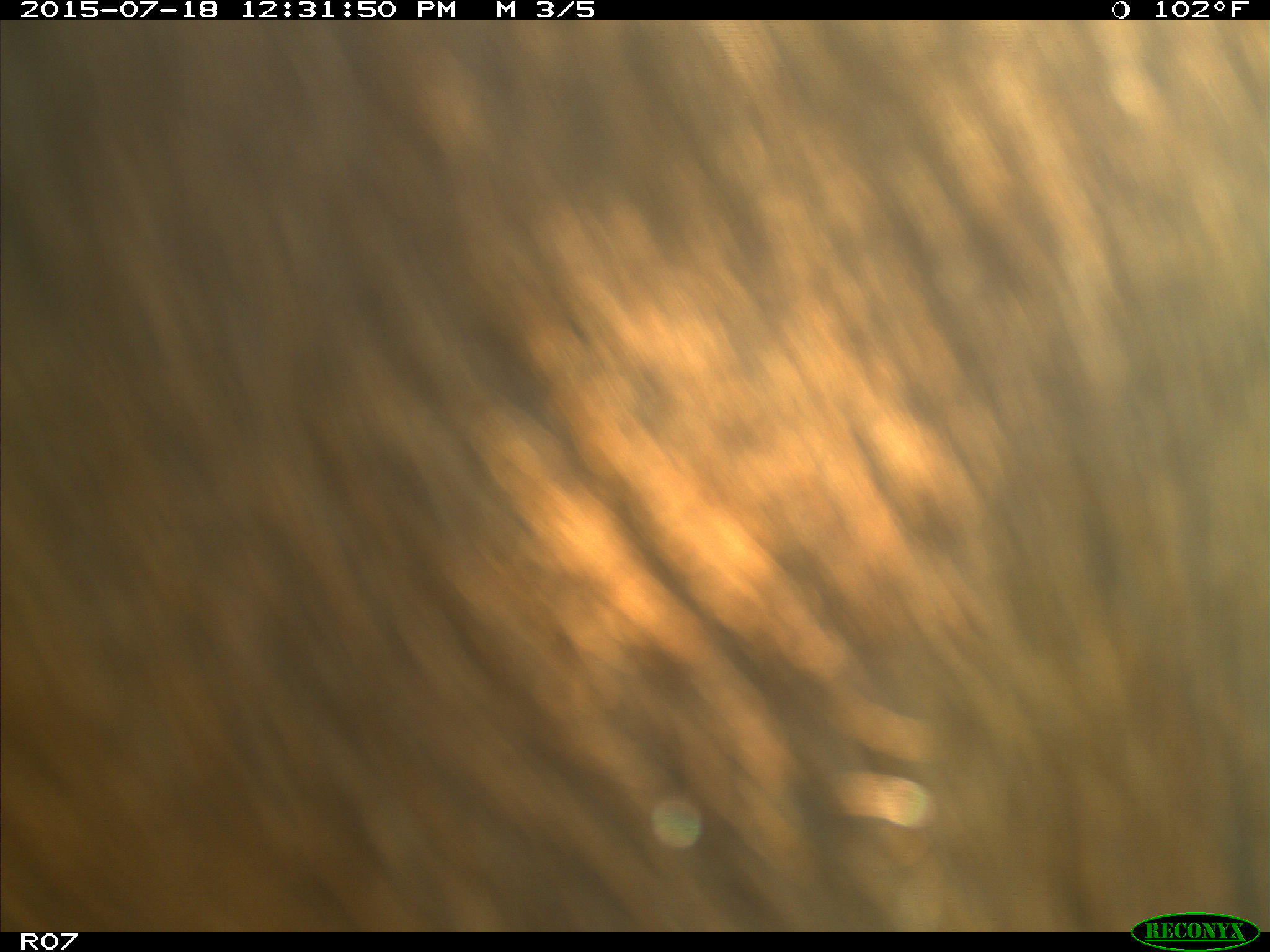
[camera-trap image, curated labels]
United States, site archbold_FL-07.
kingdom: Animalia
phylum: Chordata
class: Mammalia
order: Artiodactyla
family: Bovidae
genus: Bos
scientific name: Bos taurus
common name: domestic cow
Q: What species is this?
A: Bos taurus (domestic cow).